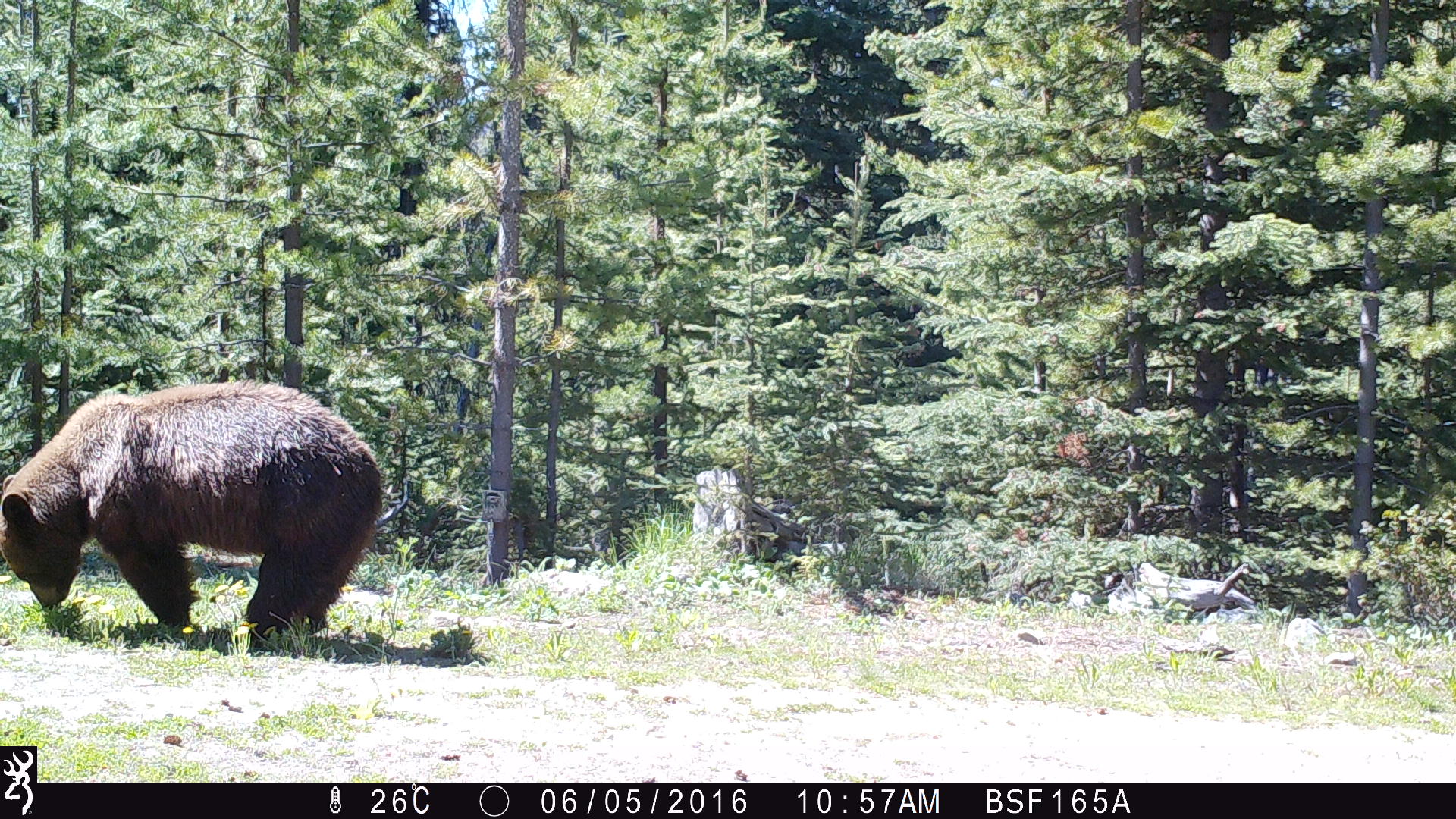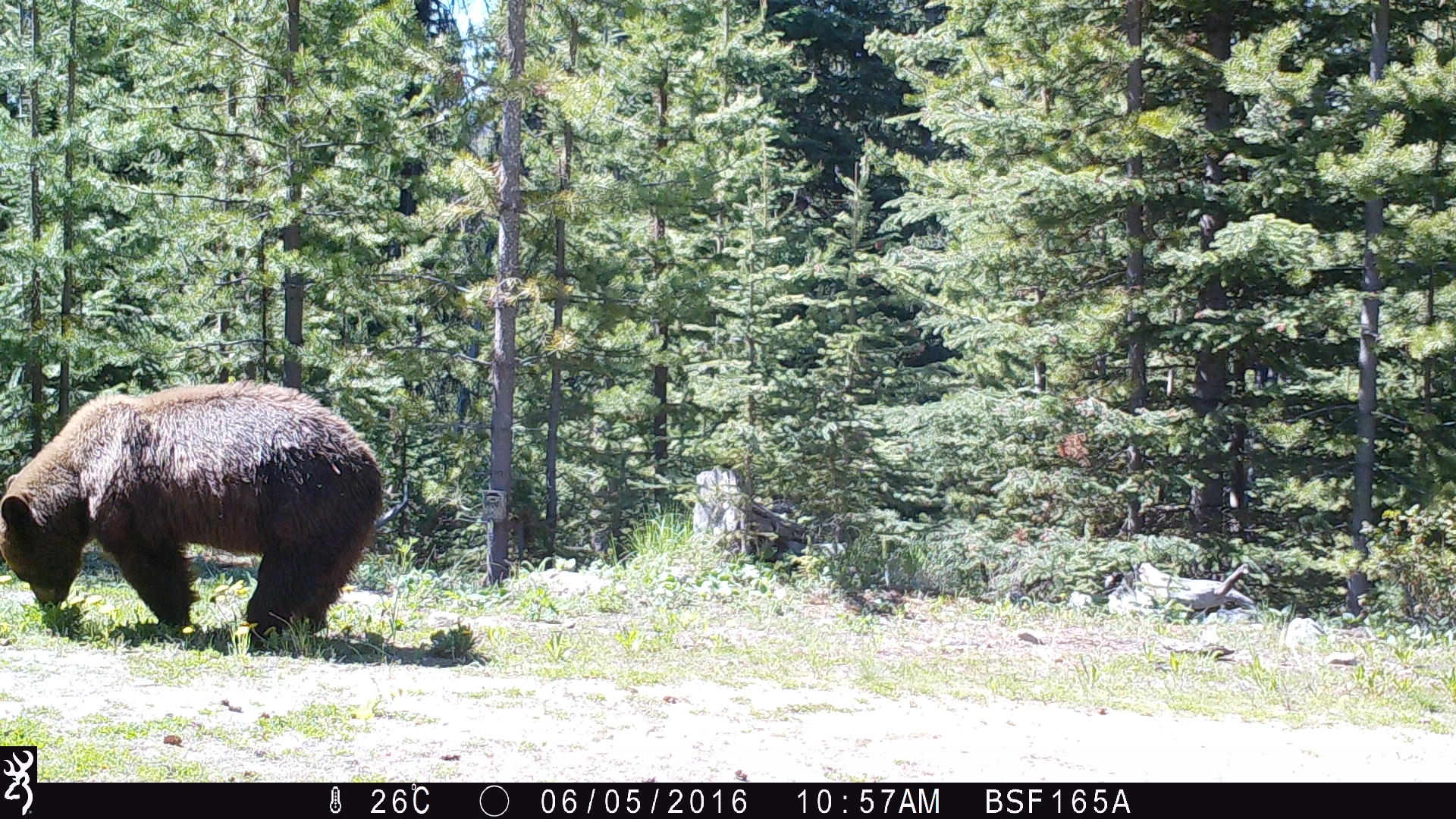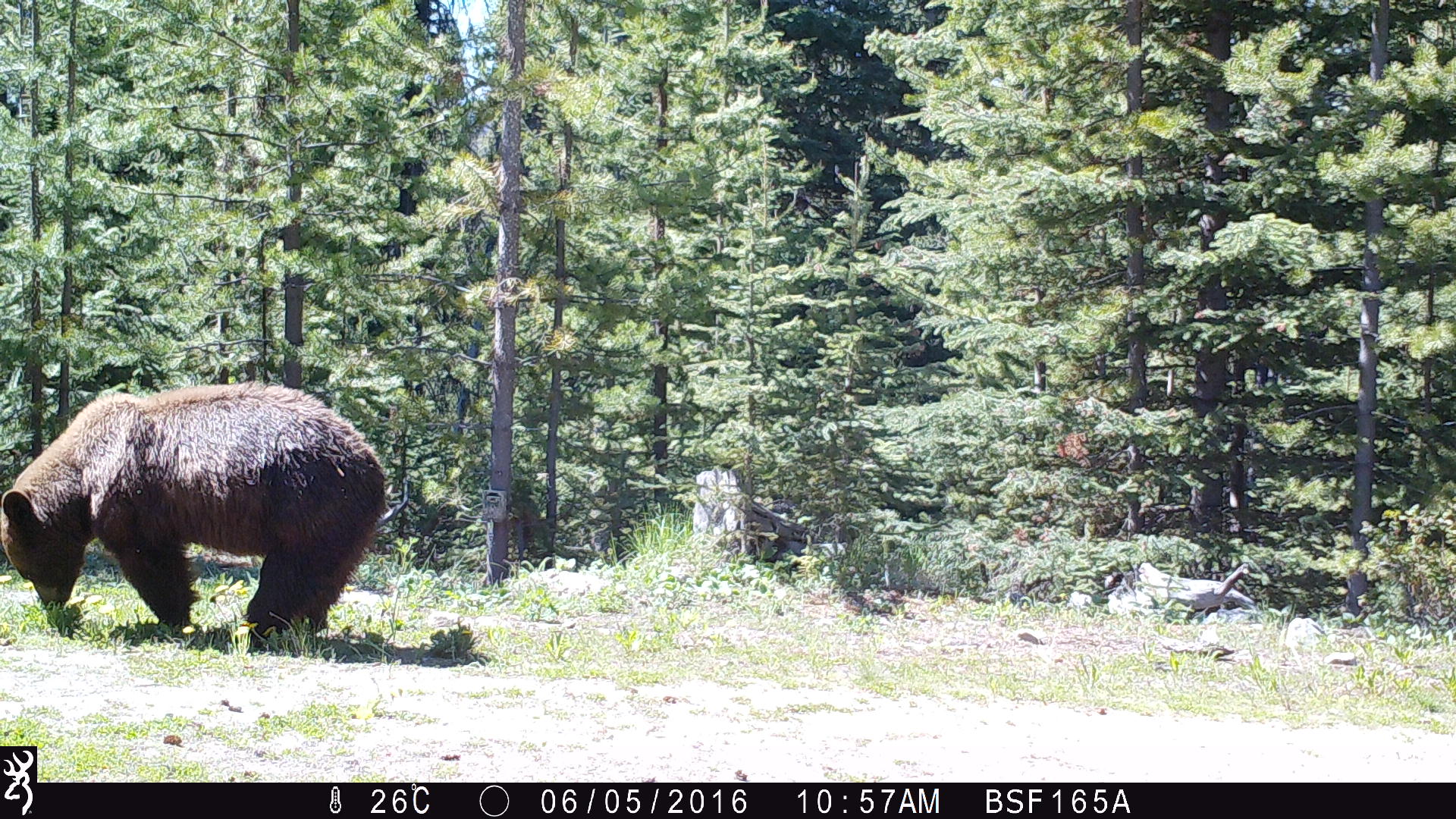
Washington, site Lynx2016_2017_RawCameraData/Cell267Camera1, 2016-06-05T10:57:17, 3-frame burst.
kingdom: Animalia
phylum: Chordata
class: Mammalia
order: Carnivora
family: Ursidae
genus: Ursus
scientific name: Ursus americanus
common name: american black bear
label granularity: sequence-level